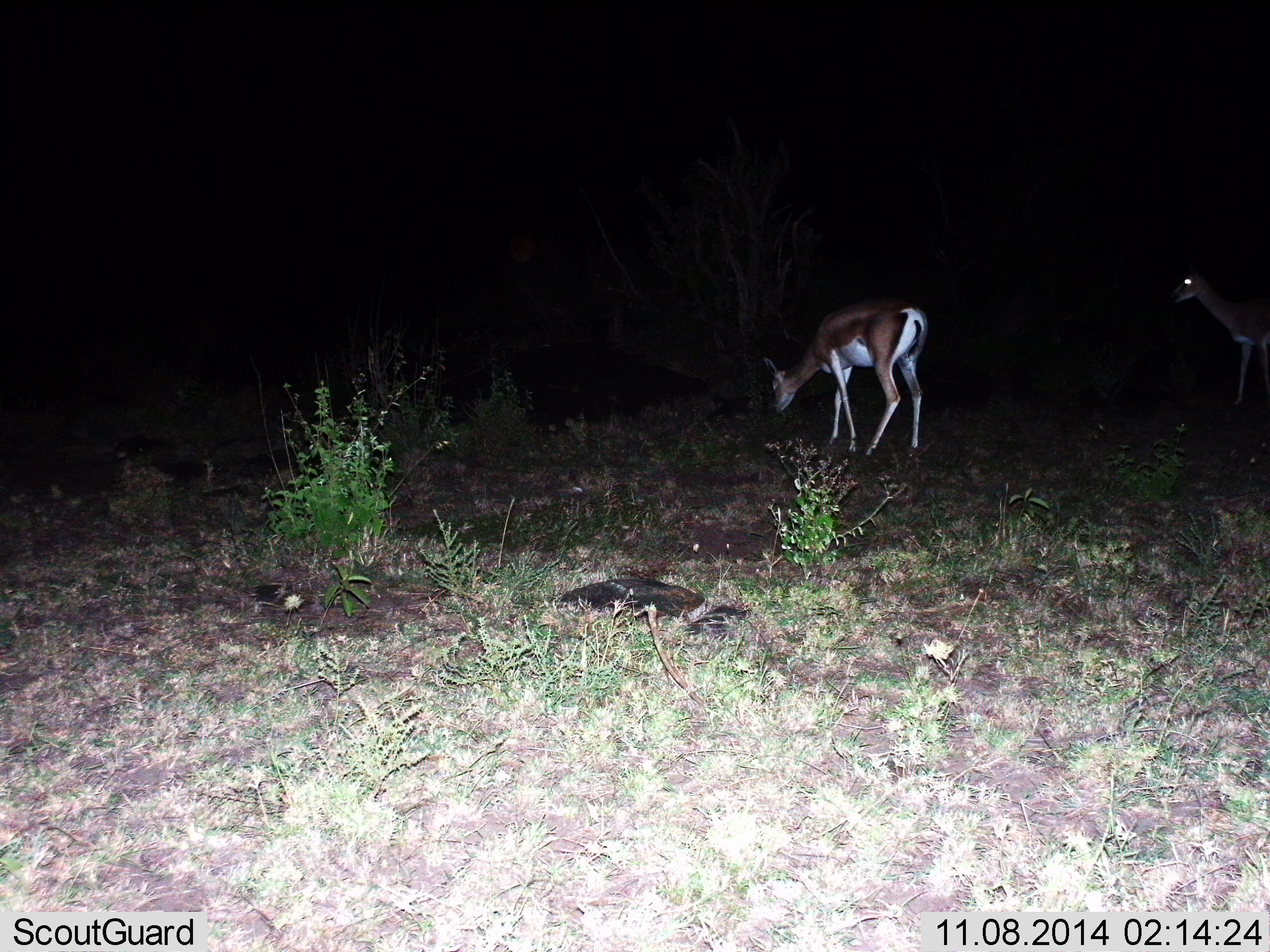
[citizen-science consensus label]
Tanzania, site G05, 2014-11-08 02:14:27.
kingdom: Animalia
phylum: Chordata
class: Mammalia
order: Artiodactyla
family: Bovidae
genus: Nanger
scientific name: Nanger granti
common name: grant's gazelle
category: gazellegrants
Gazellegrants (grant's gazelle) (Nanger granti), count 2. Behavior (volunteer vote fractions): standing 70%, resting 0%, moving 10%, interacting 0%. Young present (vote fraction): 0%. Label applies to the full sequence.